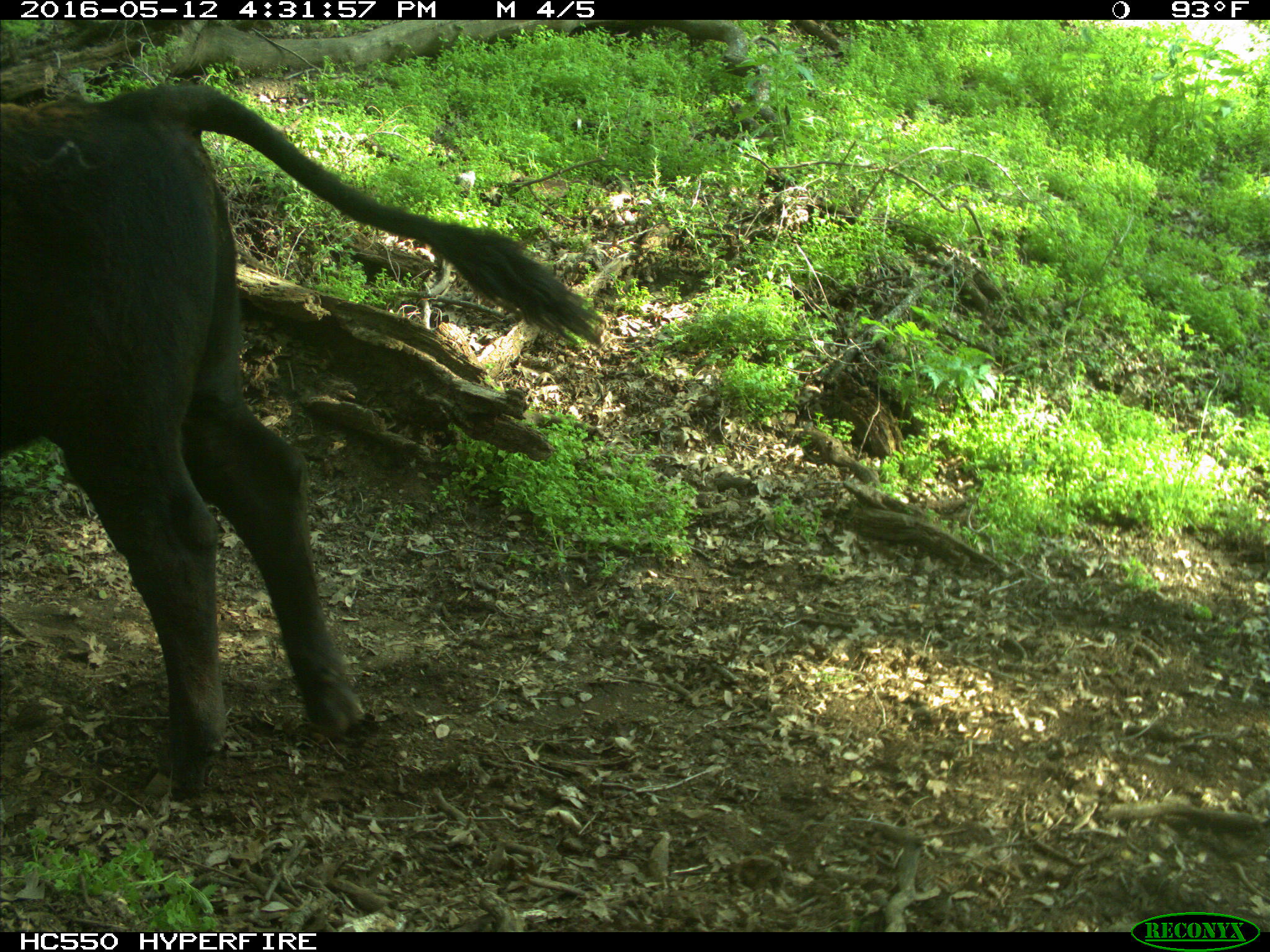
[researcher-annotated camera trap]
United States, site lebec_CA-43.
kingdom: Animalia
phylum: Chordata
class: Mammalia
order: Artiodactyla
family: Bovidae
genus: Bos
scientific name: Bos taurus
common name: domestic cow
Bos taurus (domestic cow).